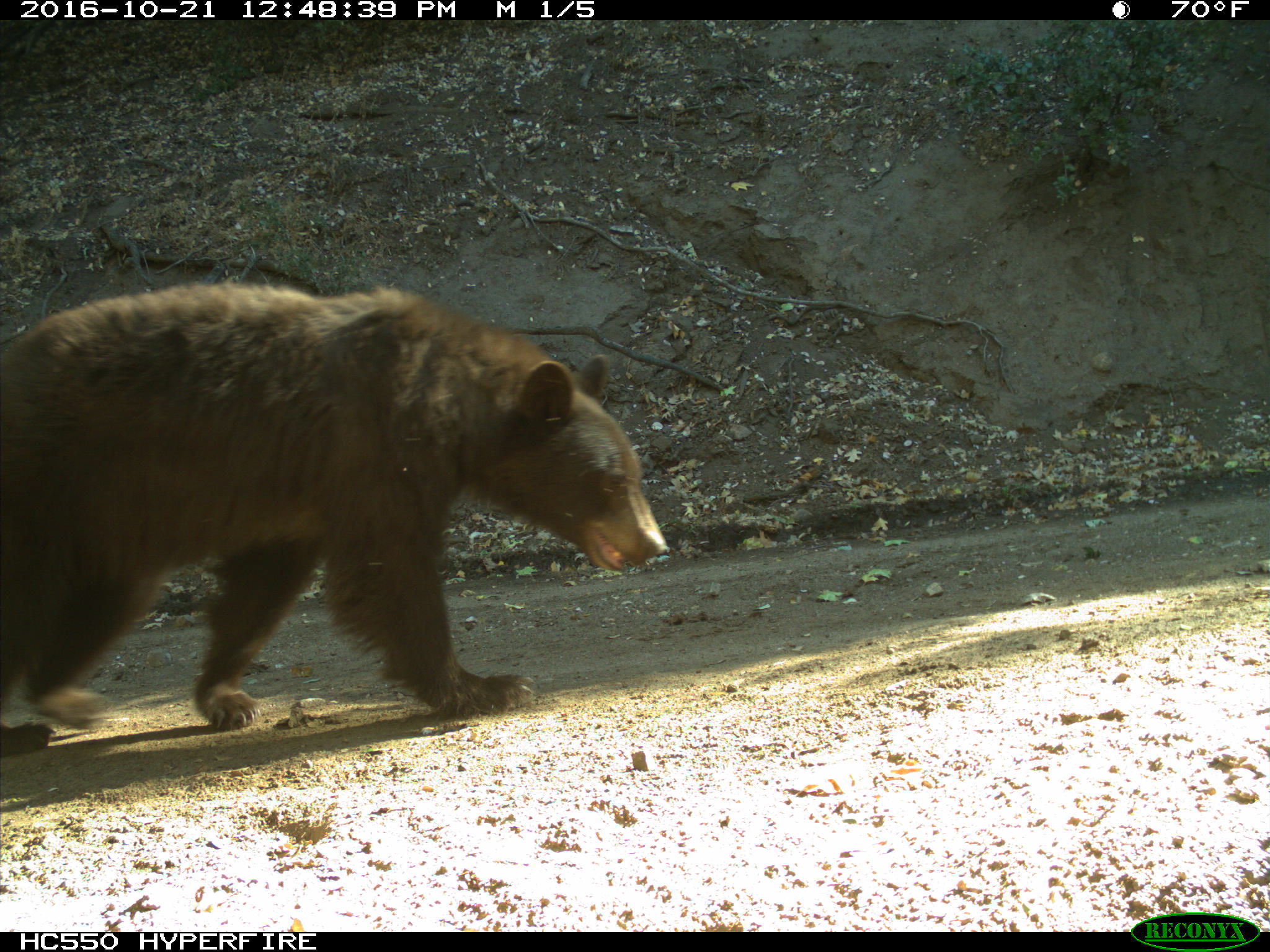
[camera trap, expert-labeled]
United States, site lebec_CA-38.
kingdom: Animalia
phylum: Chordata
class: Mammalia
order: Carnivora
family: Ursidae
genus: Ursus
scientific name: Ursus americanus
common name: american black bear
Ursus americanus (american black bear).